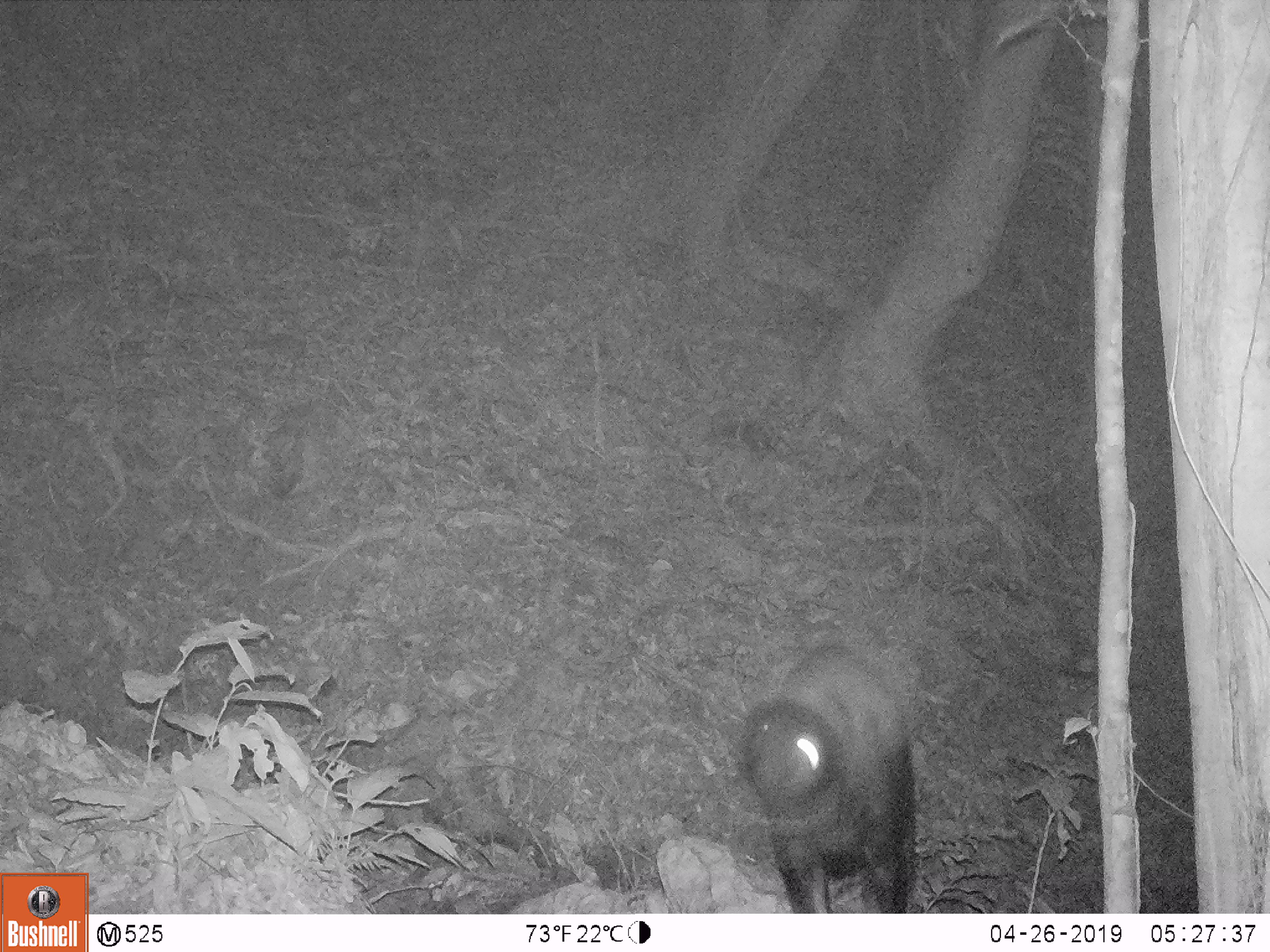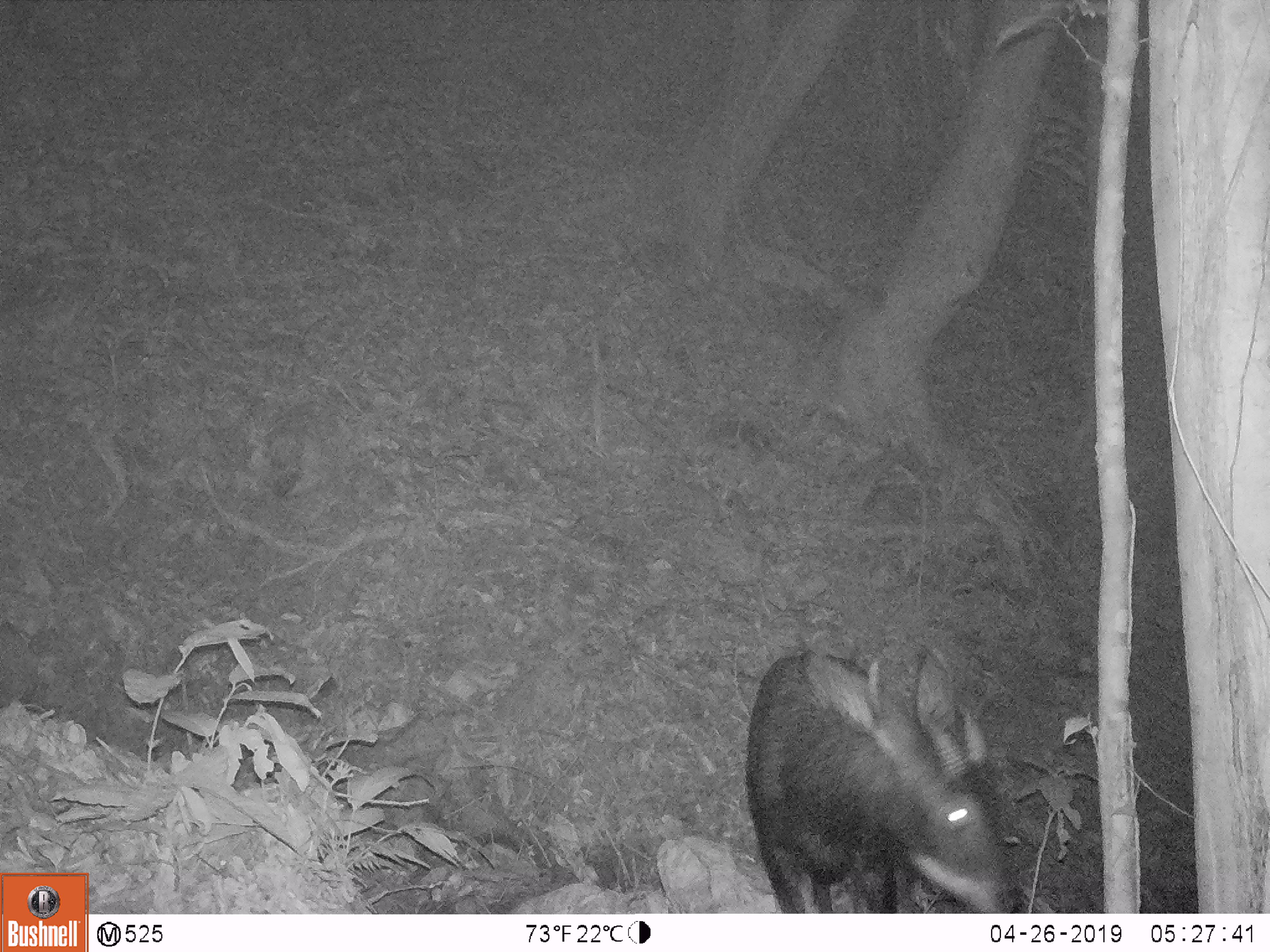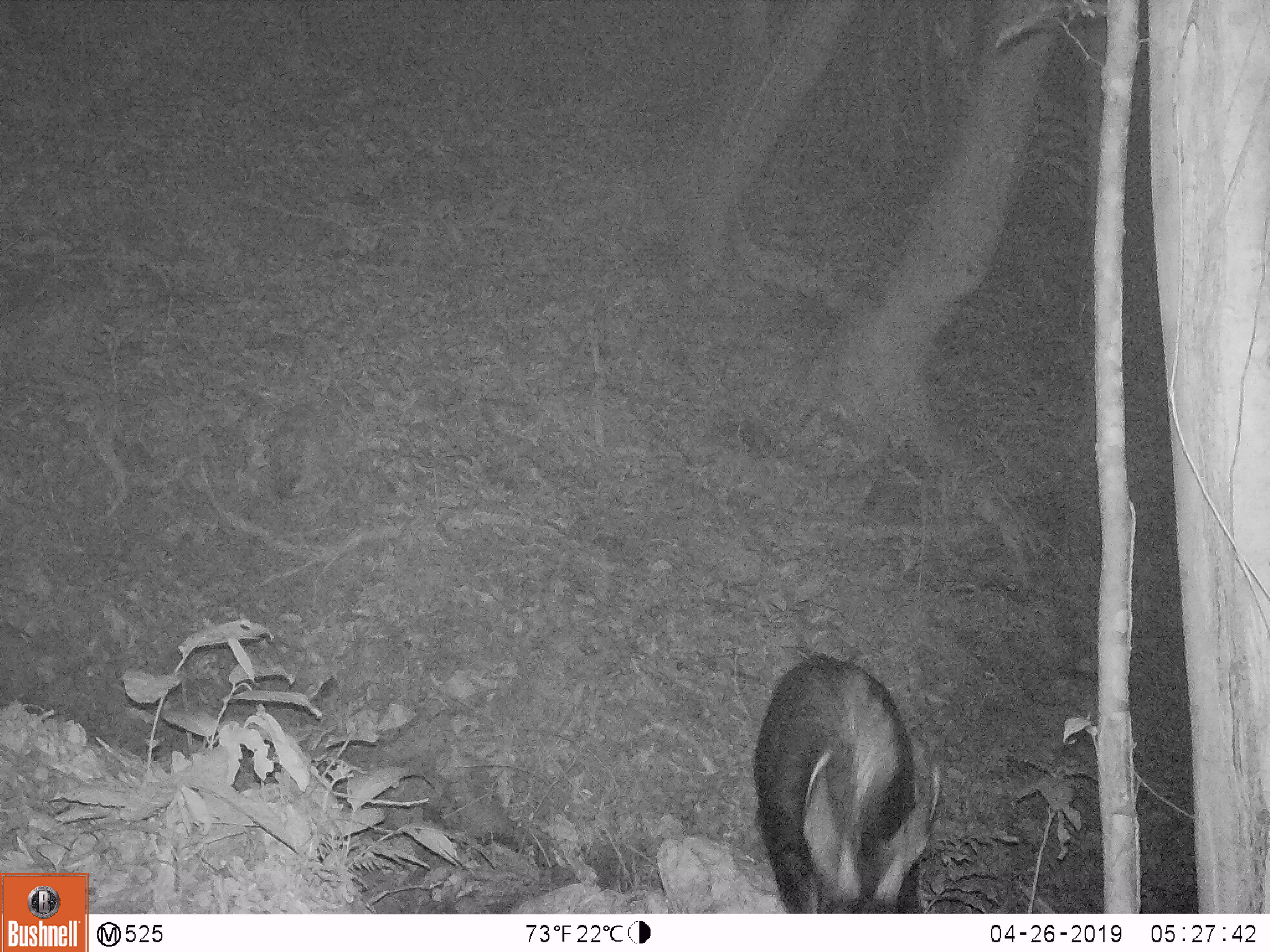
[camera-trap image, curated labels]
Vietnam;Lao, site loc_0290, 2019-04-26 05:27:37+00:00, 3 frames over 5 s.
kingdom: Animalia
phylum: Chordata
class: Mammalia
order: Artiodactyla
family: Bovidae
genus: Capricornis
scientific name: Capricornis sumatraensis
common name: chinese serow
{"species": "chinese serow (Capricornis sumatraensis)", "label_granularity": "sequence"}